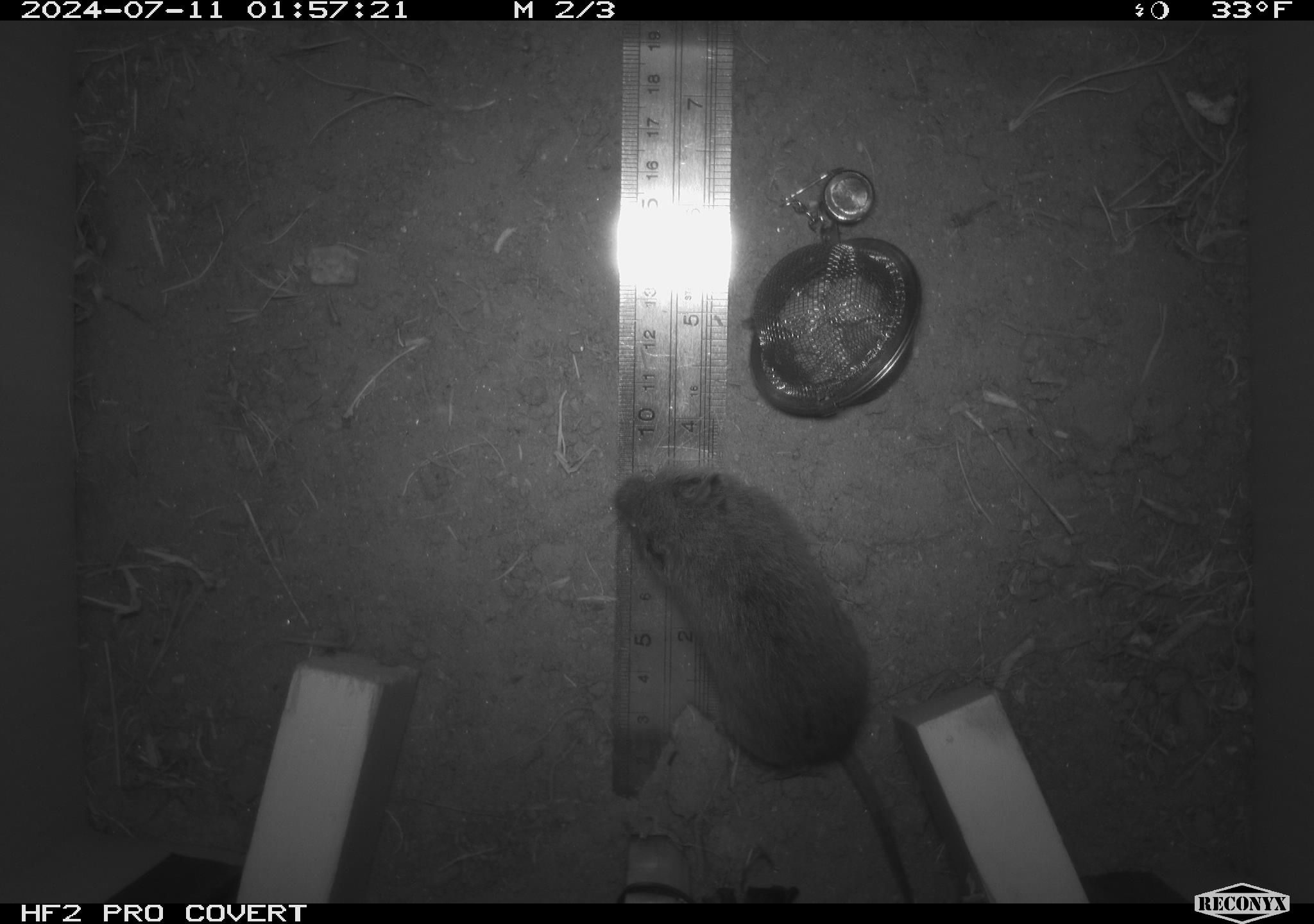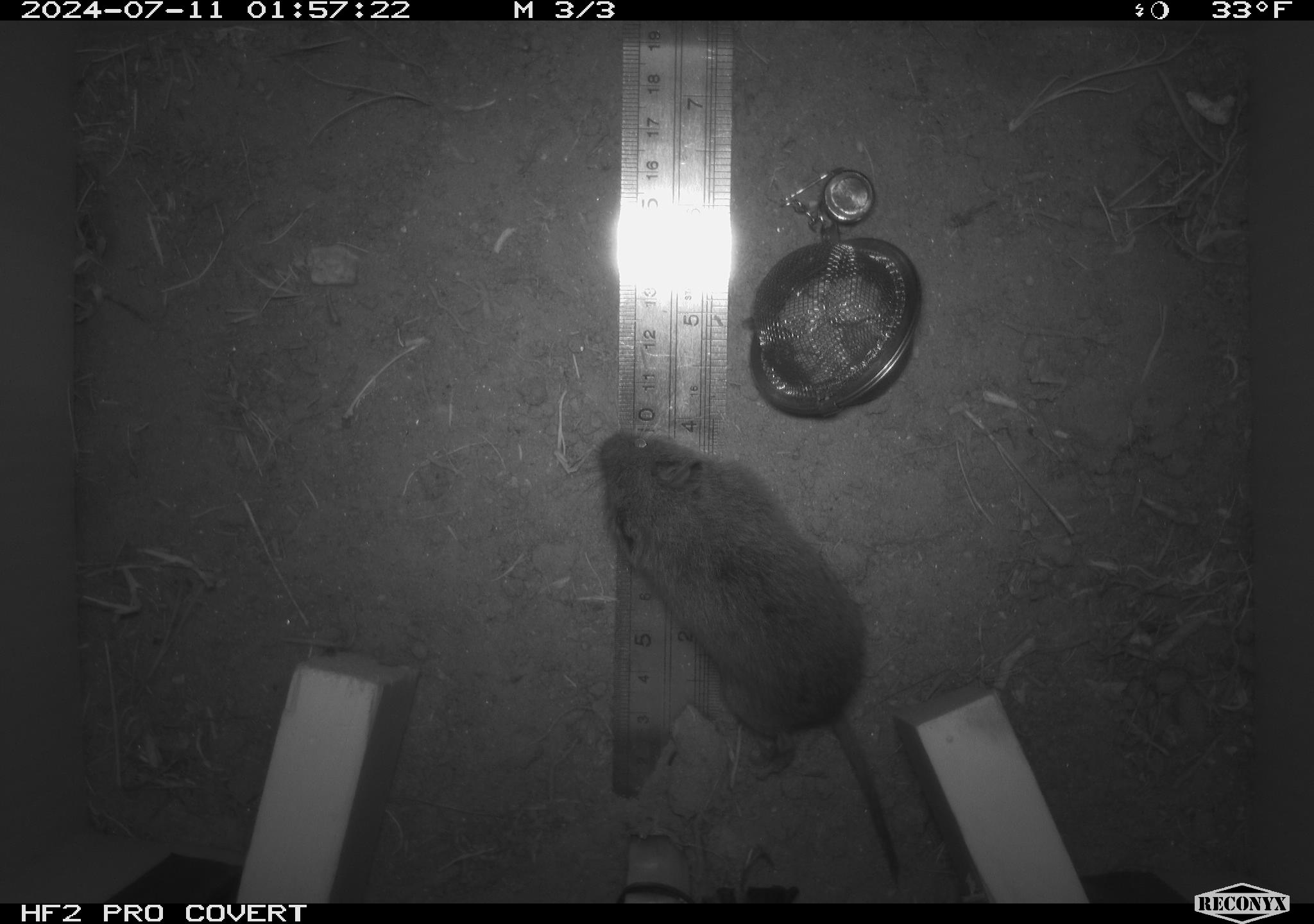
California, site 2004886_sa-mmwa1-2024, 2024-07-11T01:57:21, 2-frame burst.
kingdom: Animalia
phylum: Chordata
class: Mammalia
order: Rodentia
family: Cricetidae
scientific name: Arvicolinae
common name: voles, lemmings, and muskrats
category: arvicolinae subfamily